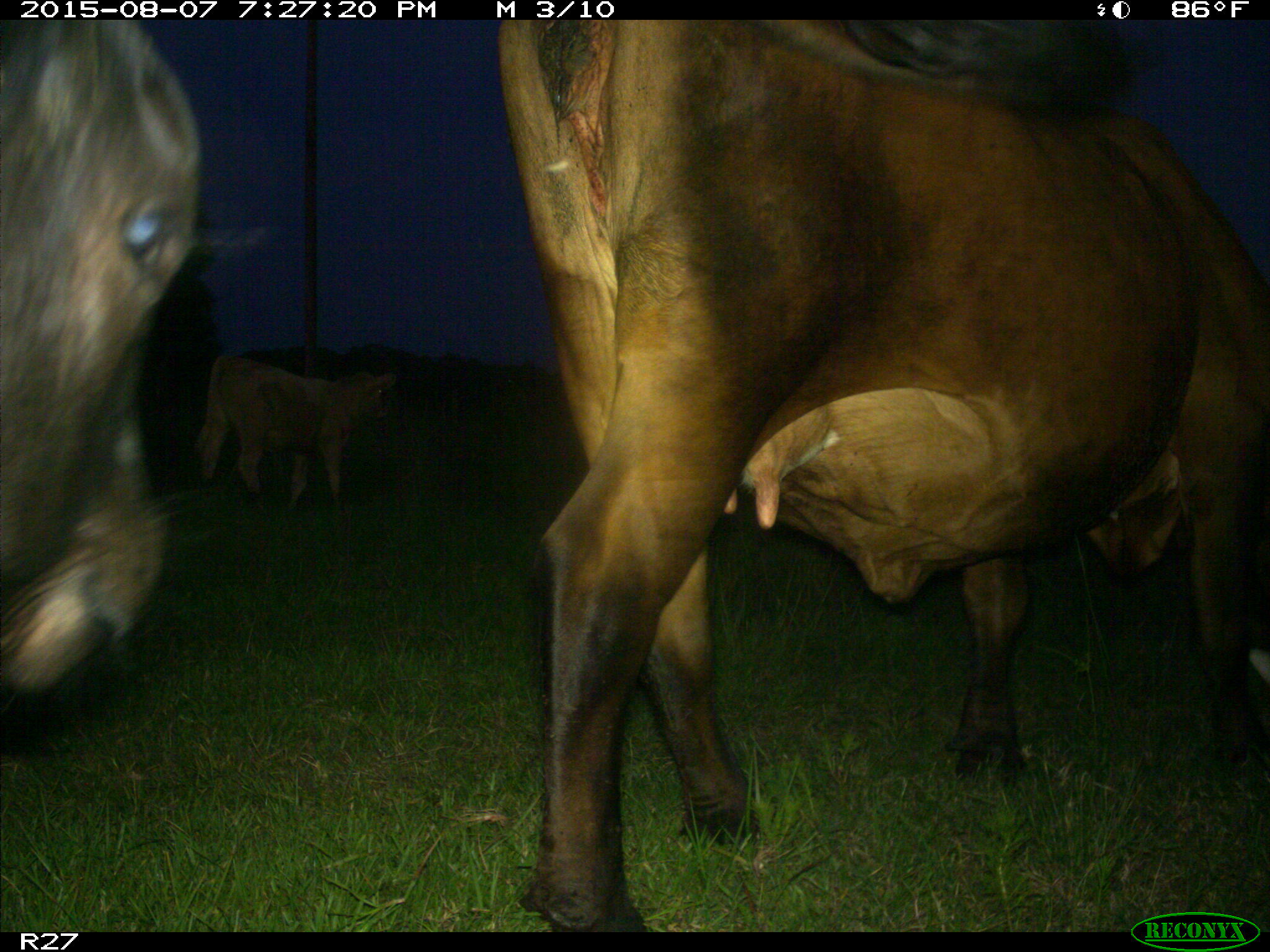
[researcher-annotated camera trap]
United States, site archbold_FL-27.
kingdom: Animalia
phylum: Chordata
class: Mammalia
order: Artiodactyla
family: Bovidae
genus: Bos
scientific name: Bos taurus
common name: domestic cow